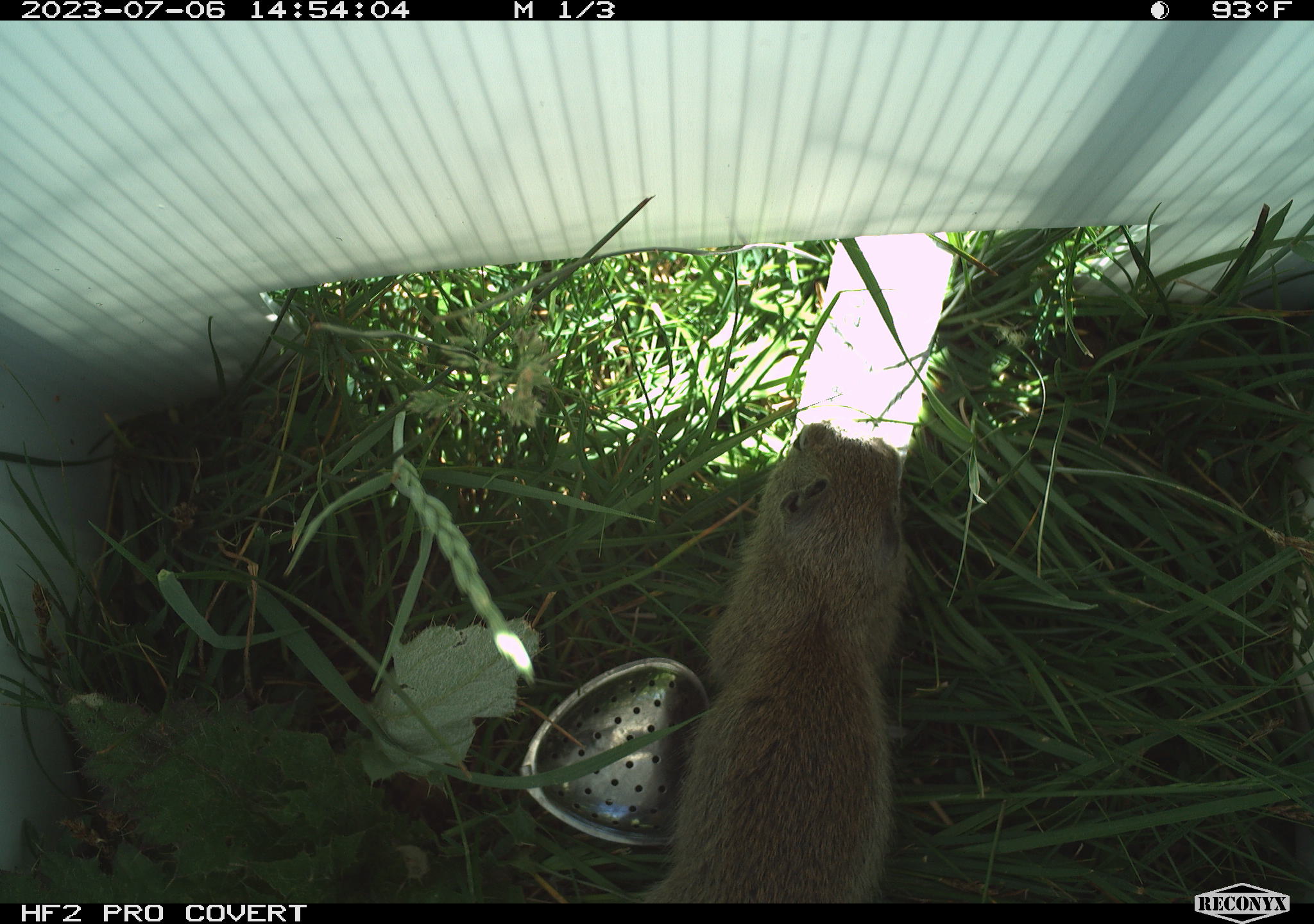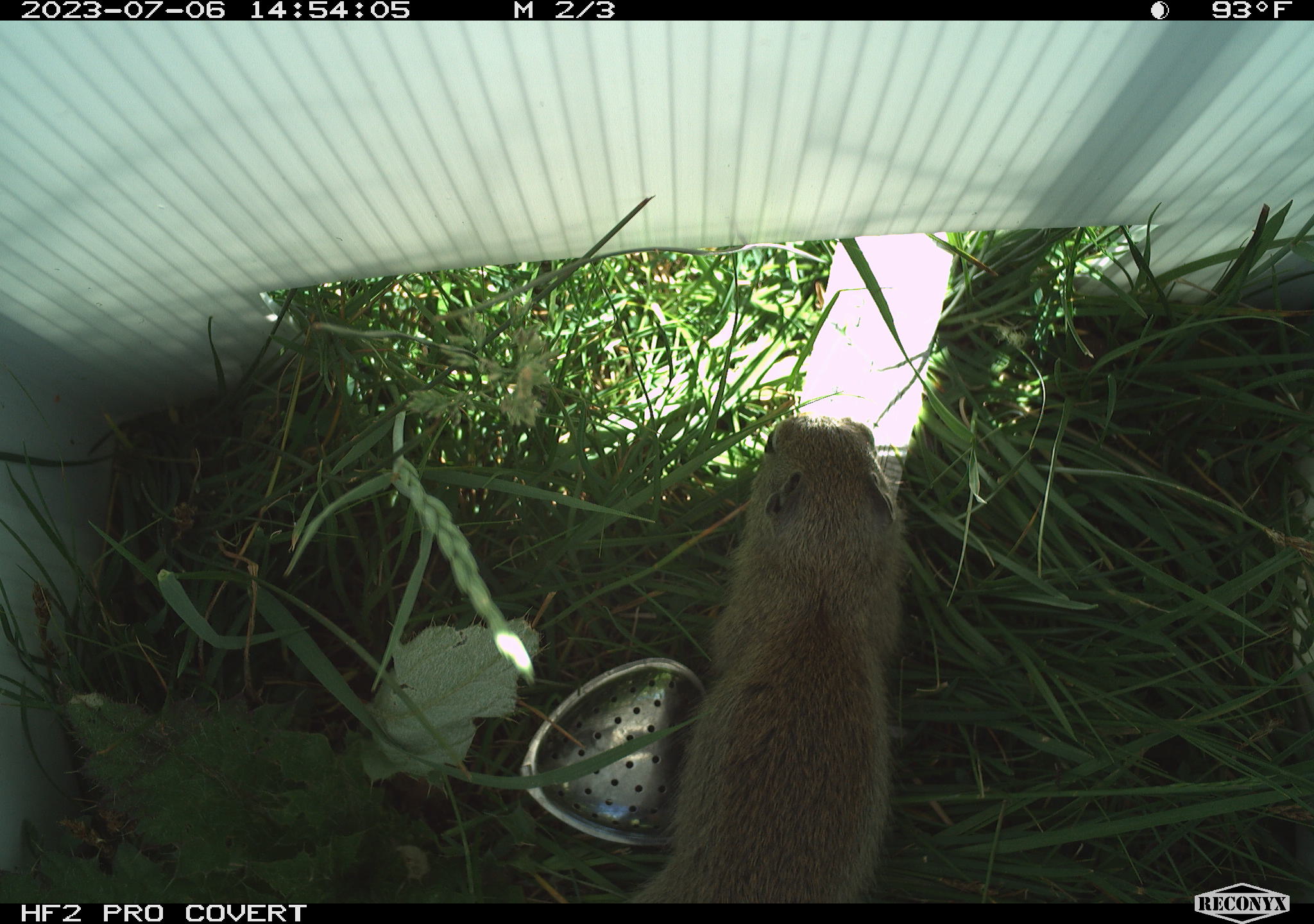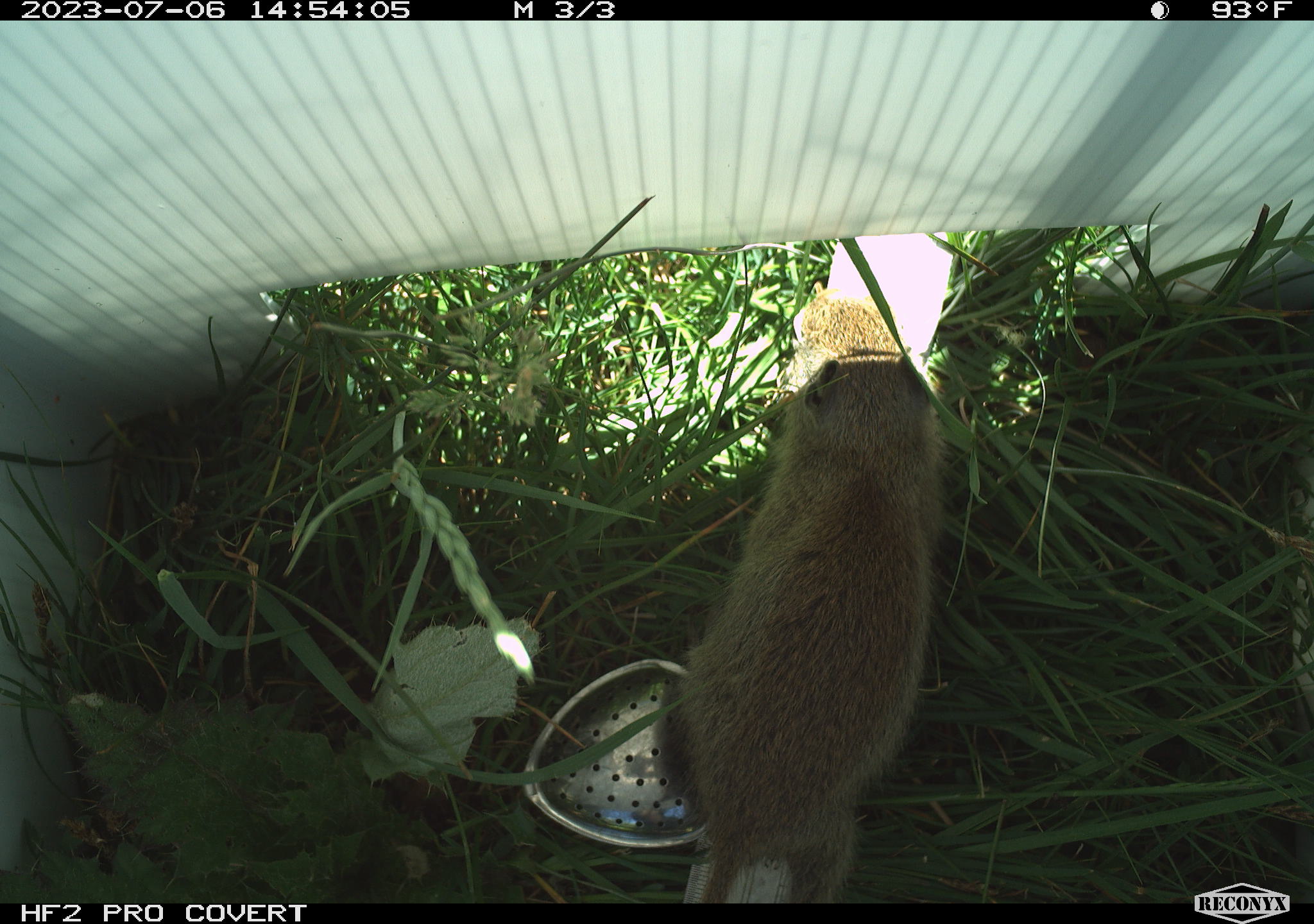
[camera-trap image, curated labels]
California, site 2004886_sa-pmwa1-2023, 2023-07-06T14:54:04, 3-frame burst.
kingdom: Animalia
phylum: Chordata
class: Mammalia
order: Rodentia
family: Sciuridae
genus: Urocitellus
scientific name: Urocitellus beldingi beldingi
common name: belding's ground squirrel